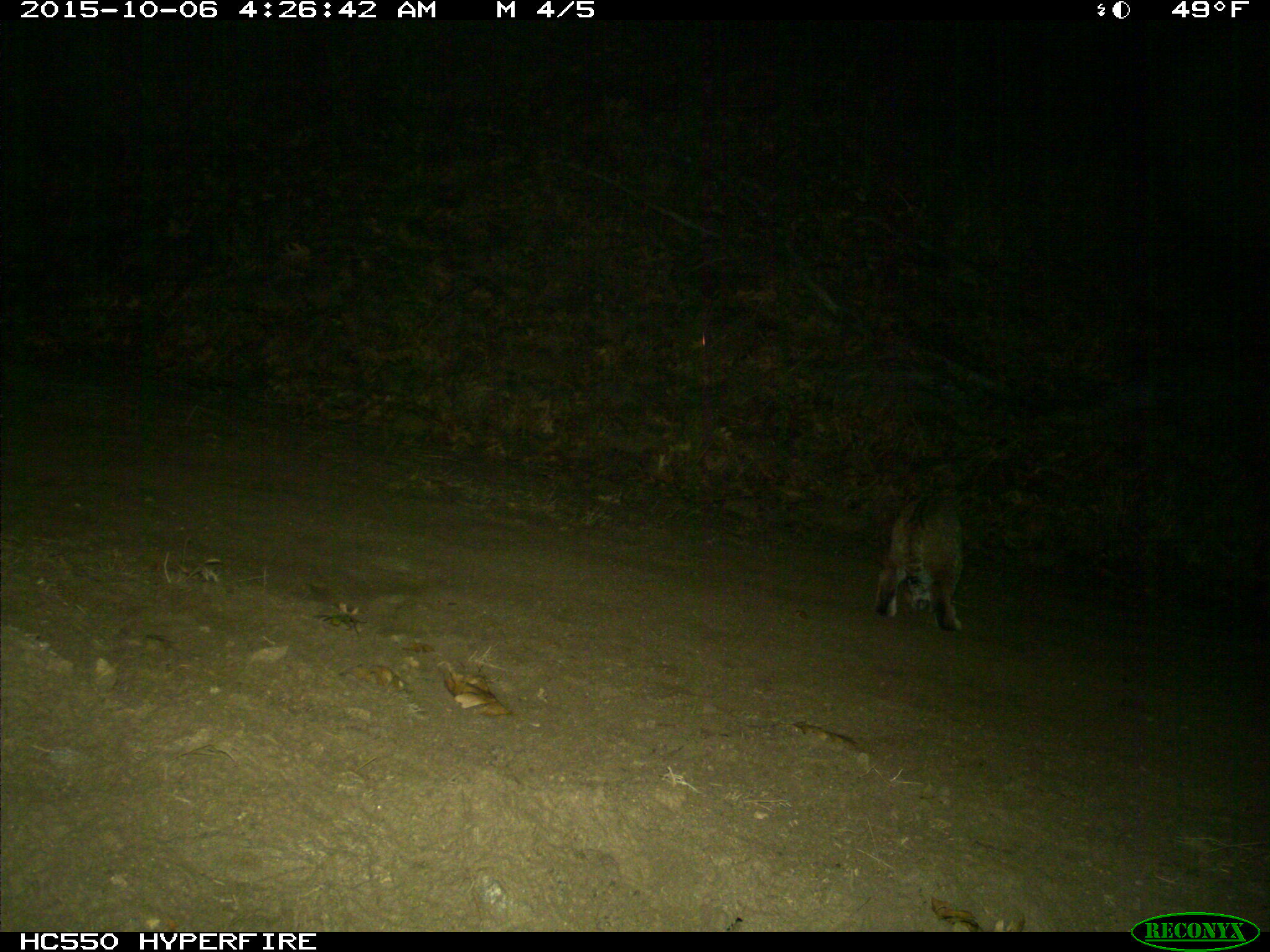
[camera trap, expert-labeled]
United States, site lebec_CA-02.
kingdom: Animalia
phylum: Chordata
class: Mammalia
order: Carnivora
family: Felidae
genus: Lynx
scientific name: Lynx rufus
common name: bobcat